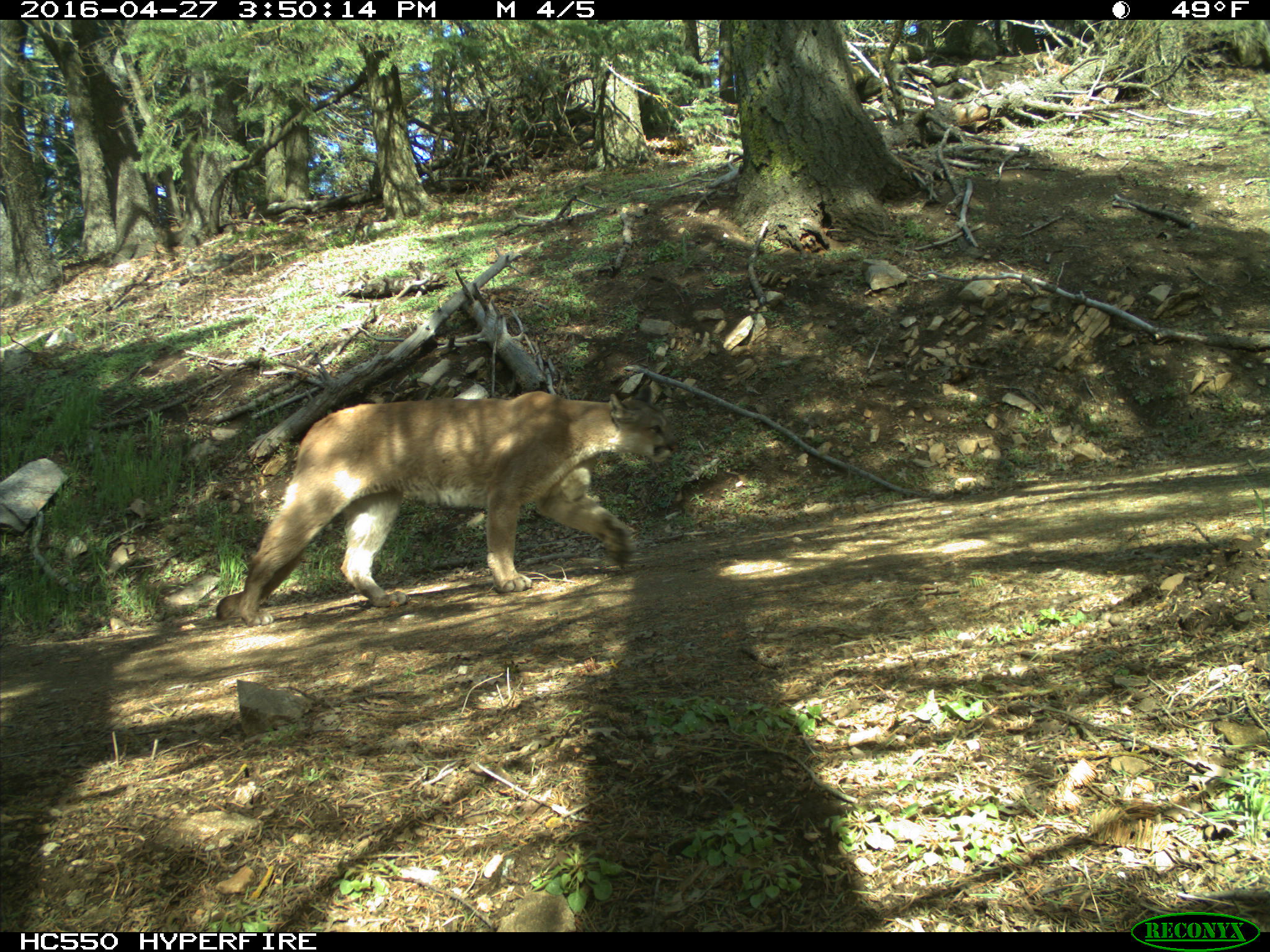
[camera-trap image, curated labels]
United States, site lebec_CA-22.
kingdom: Animalia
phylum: Chordata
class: Mammalia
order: Carnivora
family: Felidae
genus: Puma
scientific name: Puma concolor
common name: mountain lion